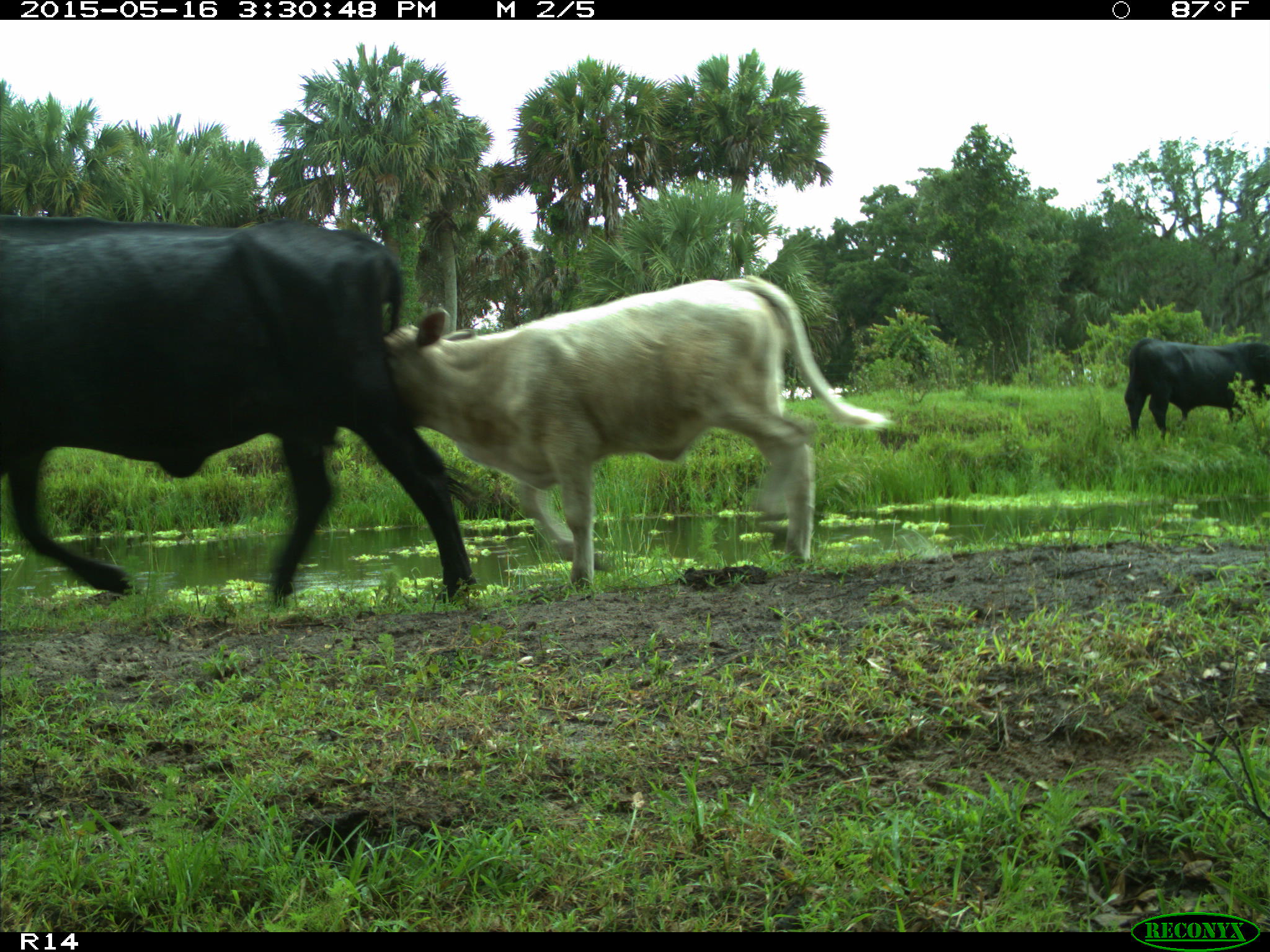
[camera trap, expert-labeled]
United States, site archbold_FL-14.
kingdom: Animalia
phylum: Chordata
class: Mammalia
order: Artiodactyla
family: Bovidae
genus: Bos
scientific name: Bos taurus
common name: domestic cow